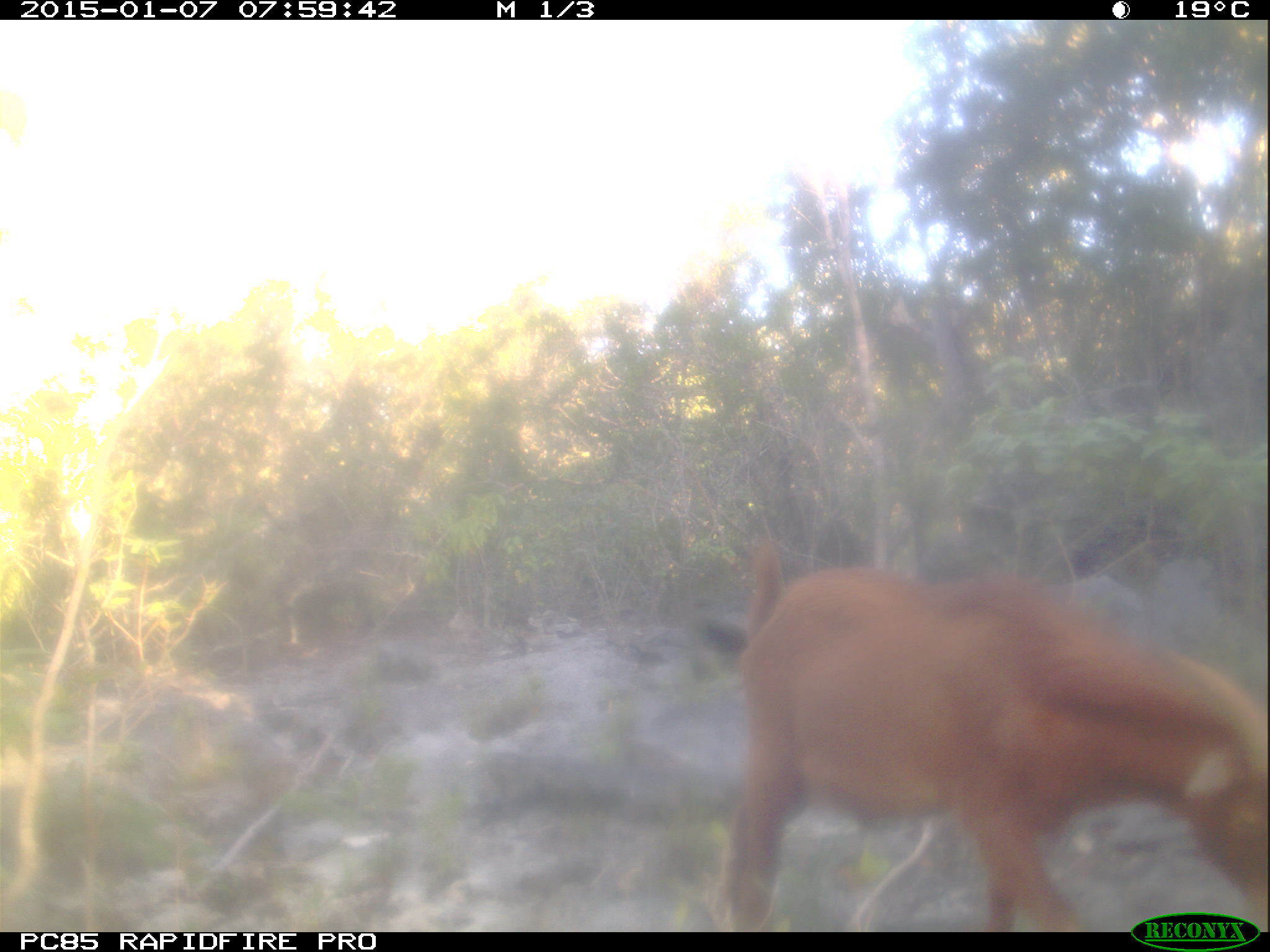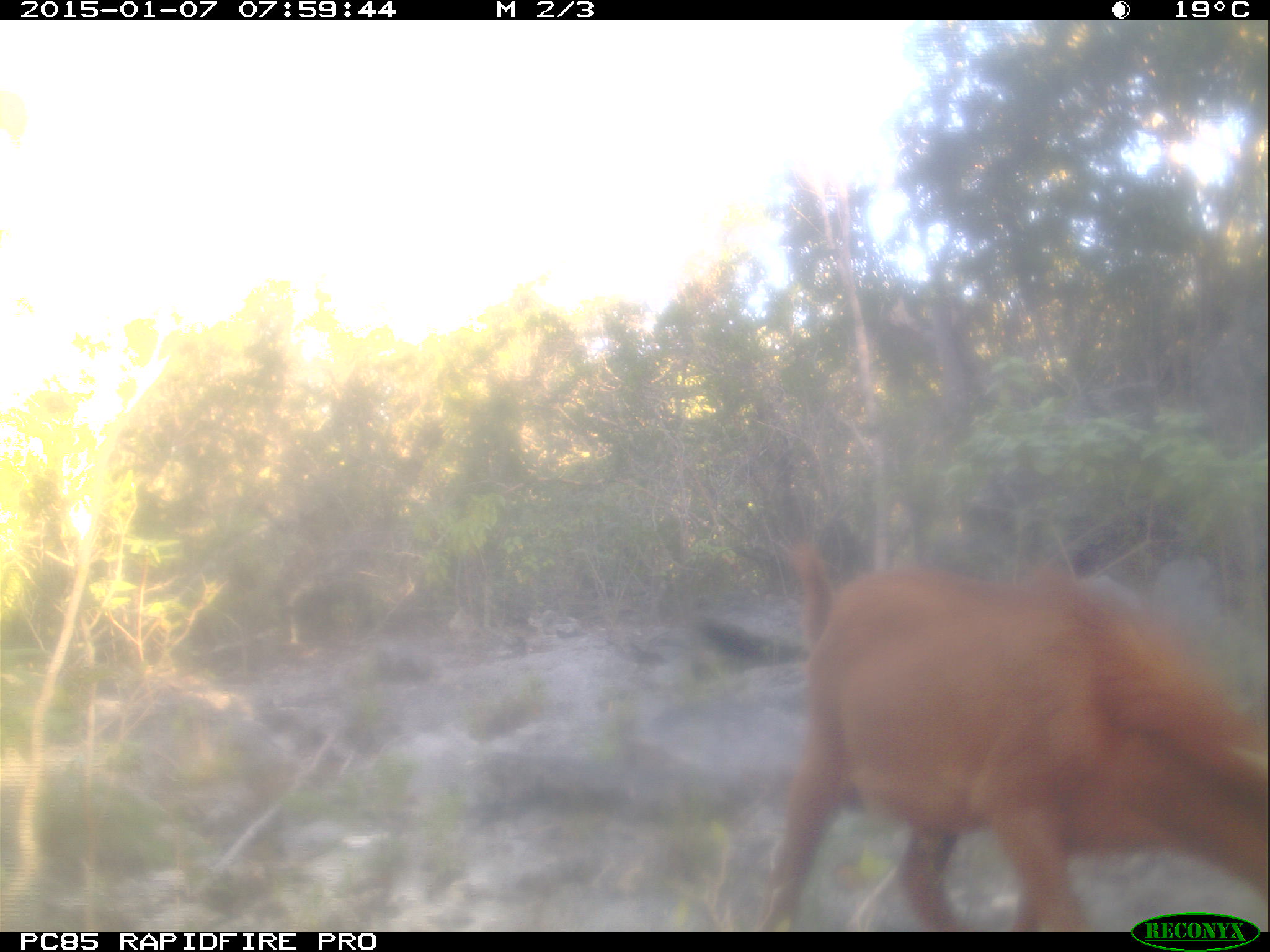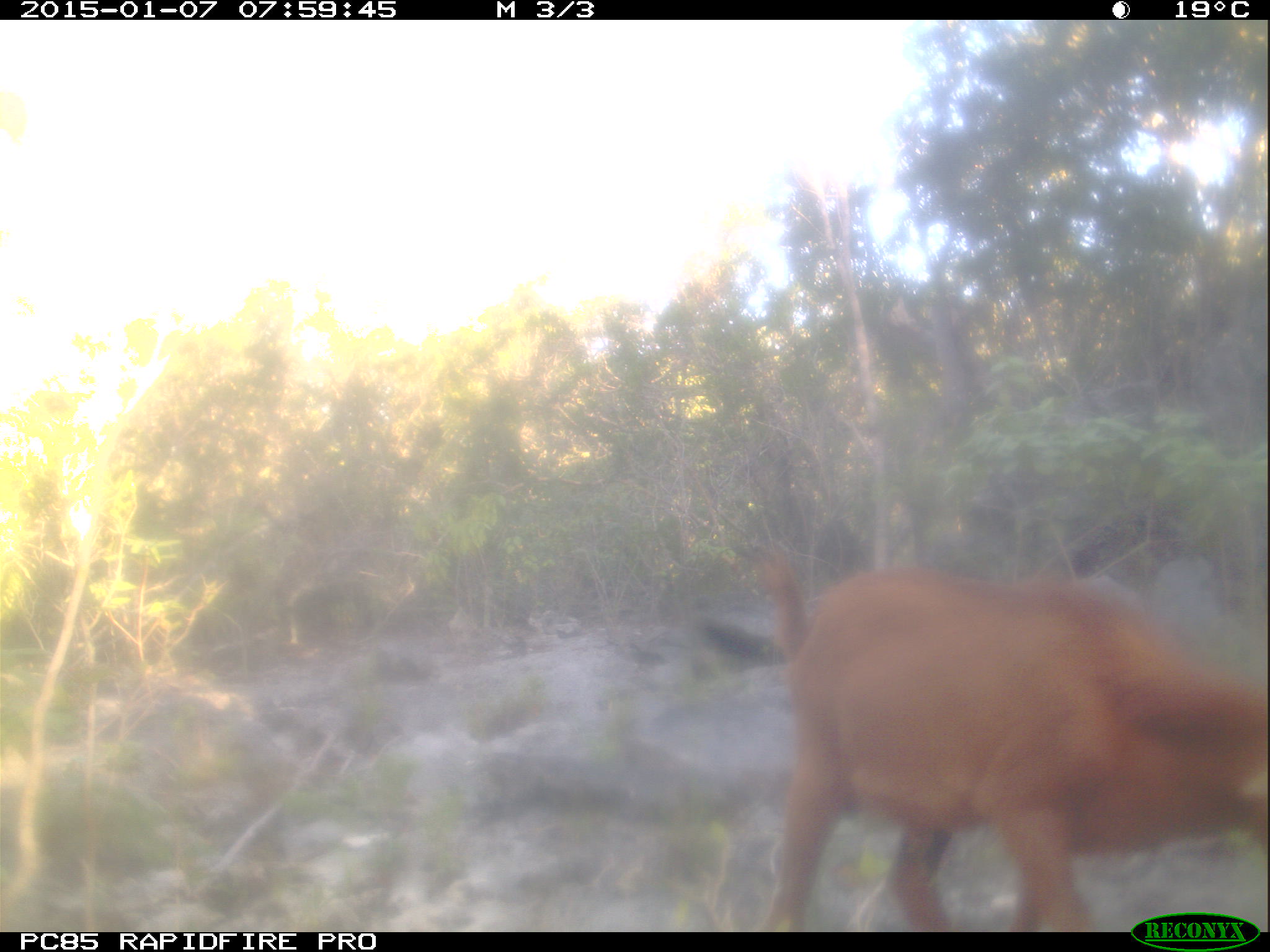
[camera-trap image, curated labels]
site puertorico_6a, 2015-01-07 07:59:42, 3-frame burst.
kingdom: Animalia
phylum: Chordata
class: Mammalia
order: Artiodactyla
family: Bovidae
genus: Capra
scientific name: Capra hircus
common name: goat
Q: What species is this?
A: Goat (Capra hircus).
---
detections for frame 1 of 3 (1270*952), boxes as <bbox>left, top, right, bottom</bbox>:
goat: <bbox>706, 552, 1270, 932</bbox>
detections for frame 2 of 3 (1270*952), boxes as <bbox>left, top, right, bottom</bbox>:
goat: <bbox>747, 538, 1269, 932</bbox>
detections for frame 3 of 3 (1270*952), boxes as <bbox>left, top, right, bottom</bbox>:
goat: <bbox>741, 555, 1268, 934</bbox>